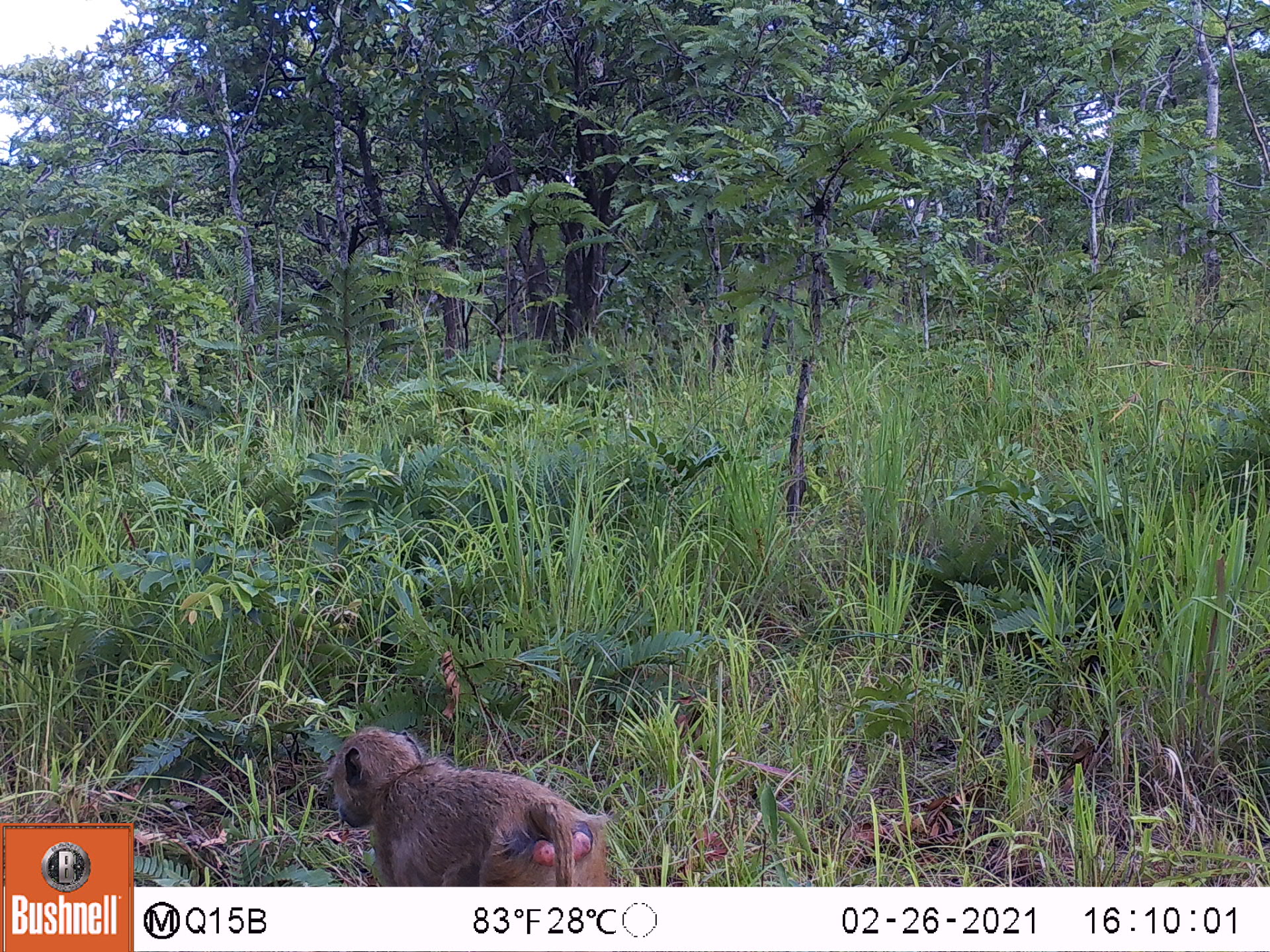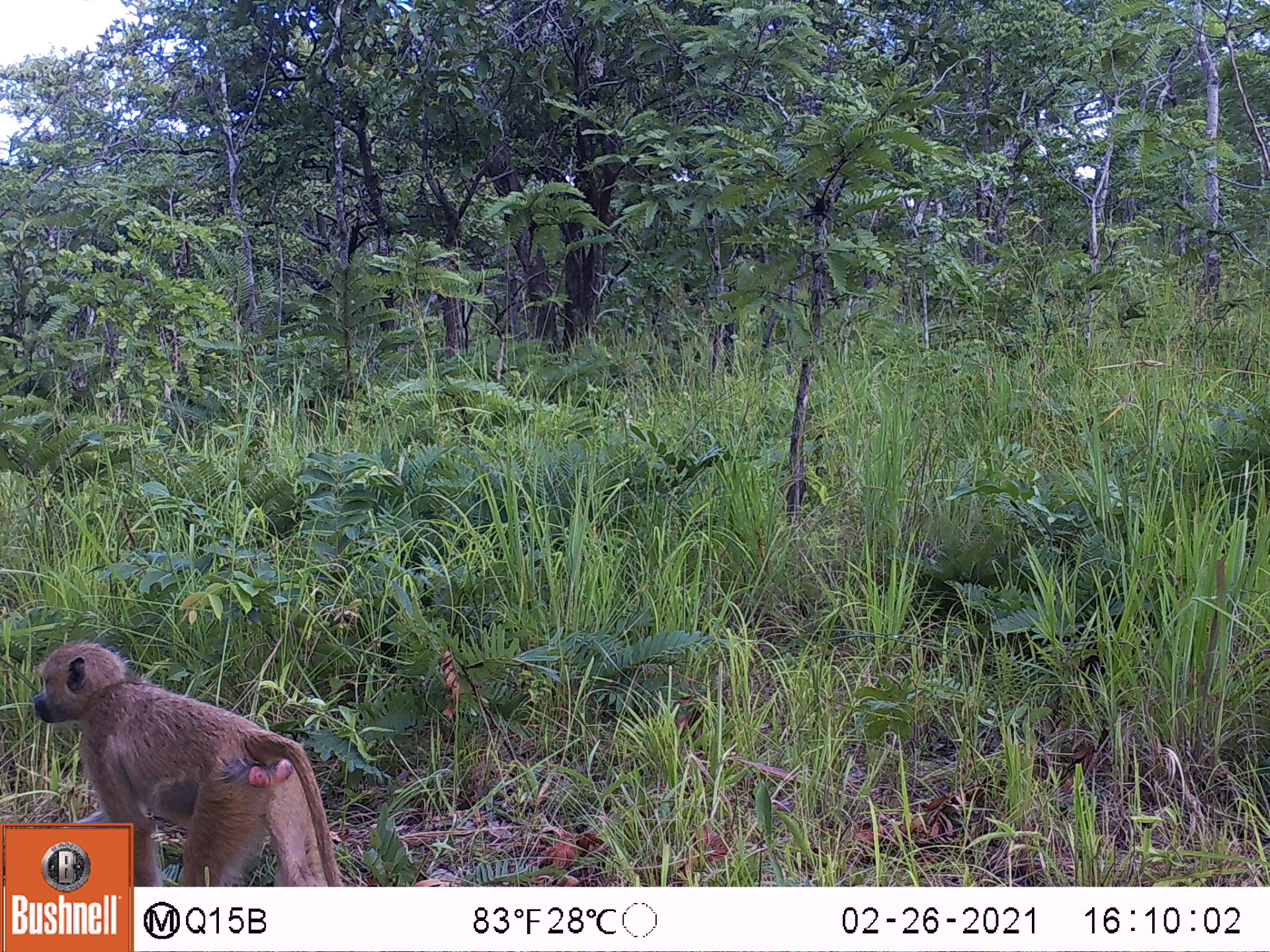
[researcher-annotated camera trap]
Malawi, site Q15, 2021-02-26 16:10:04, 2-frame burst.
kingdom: Animalia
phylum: Chordata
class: Mammalia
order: Primates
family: Cercopithecidae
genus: Papio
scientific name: Papio cynocephalus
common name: yellow baboon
Yellow baboon (Papio cynocephalus), count 1.